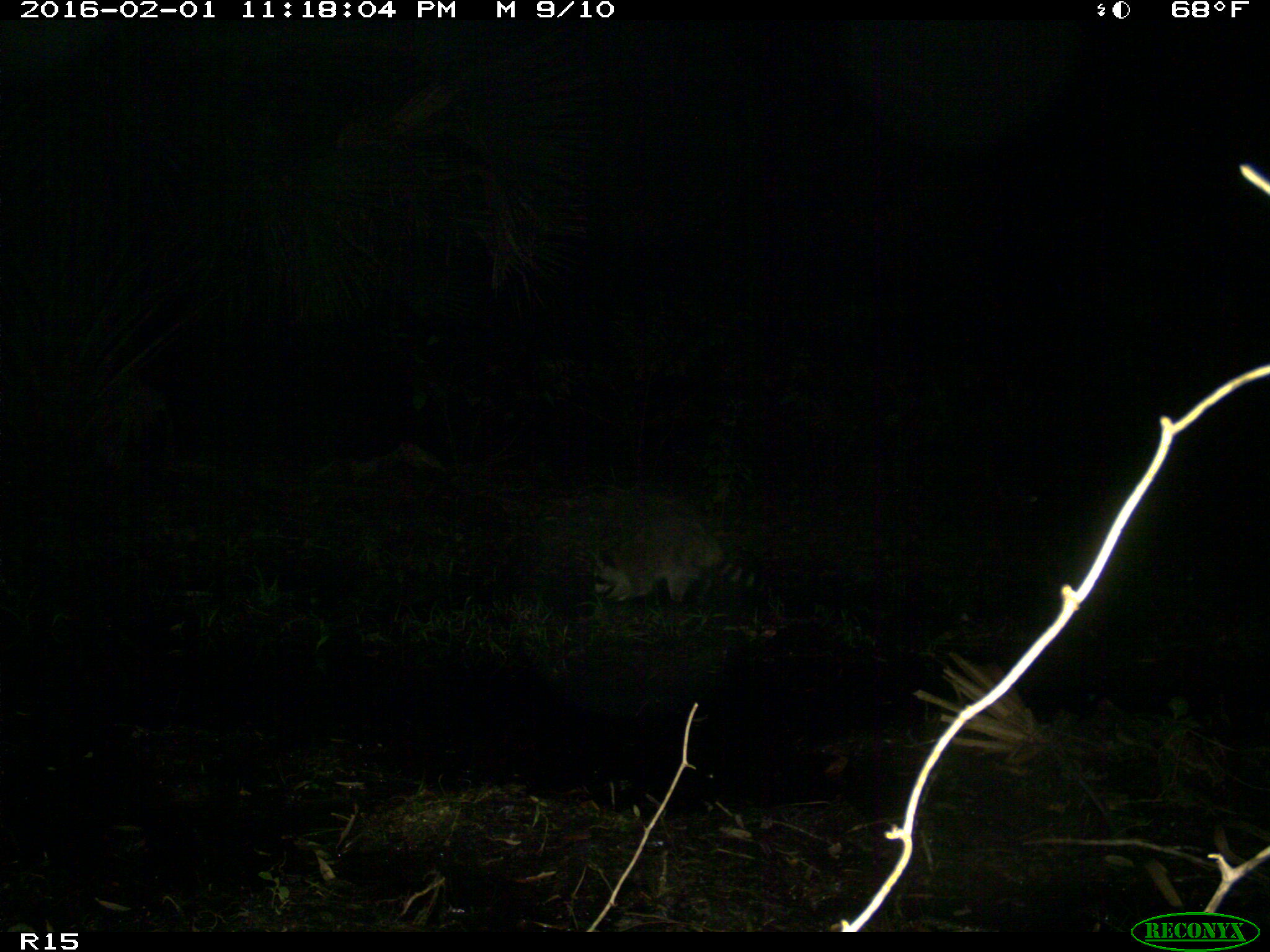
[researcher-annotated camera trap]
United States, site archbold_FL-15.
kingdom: Animalia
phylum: Chordata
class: Mammalia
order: Carnivora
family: Procyonidae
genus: Procyon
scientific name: Procyon lotor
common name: common raccoon